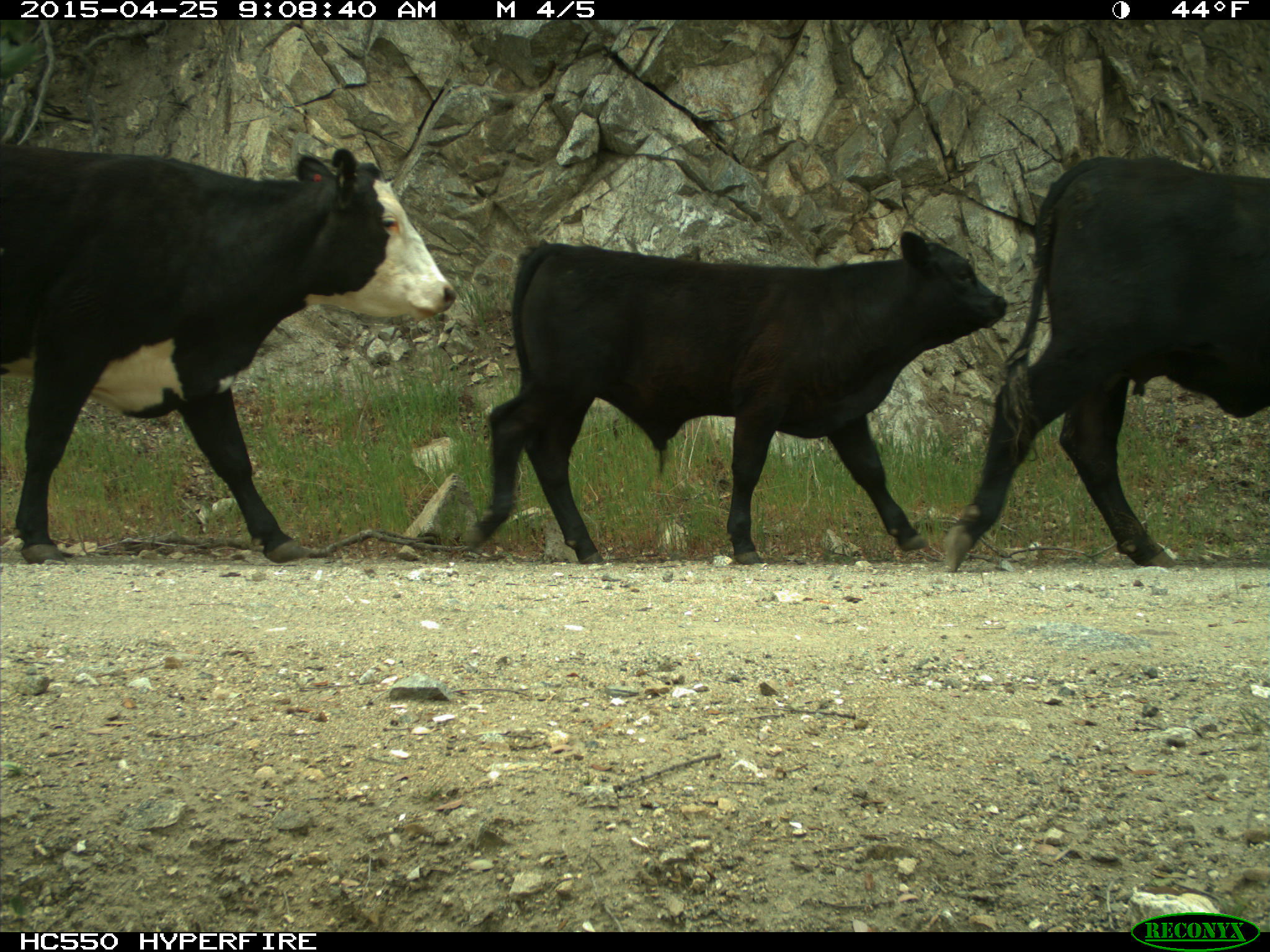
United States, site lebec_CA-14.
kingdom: Animalia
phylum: Chordata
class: Mammalia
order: Artiodactyla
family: Bovidae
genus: Bos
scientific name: Bos taurus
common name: domestic cow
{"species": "Bos taurus (domestic cow)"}